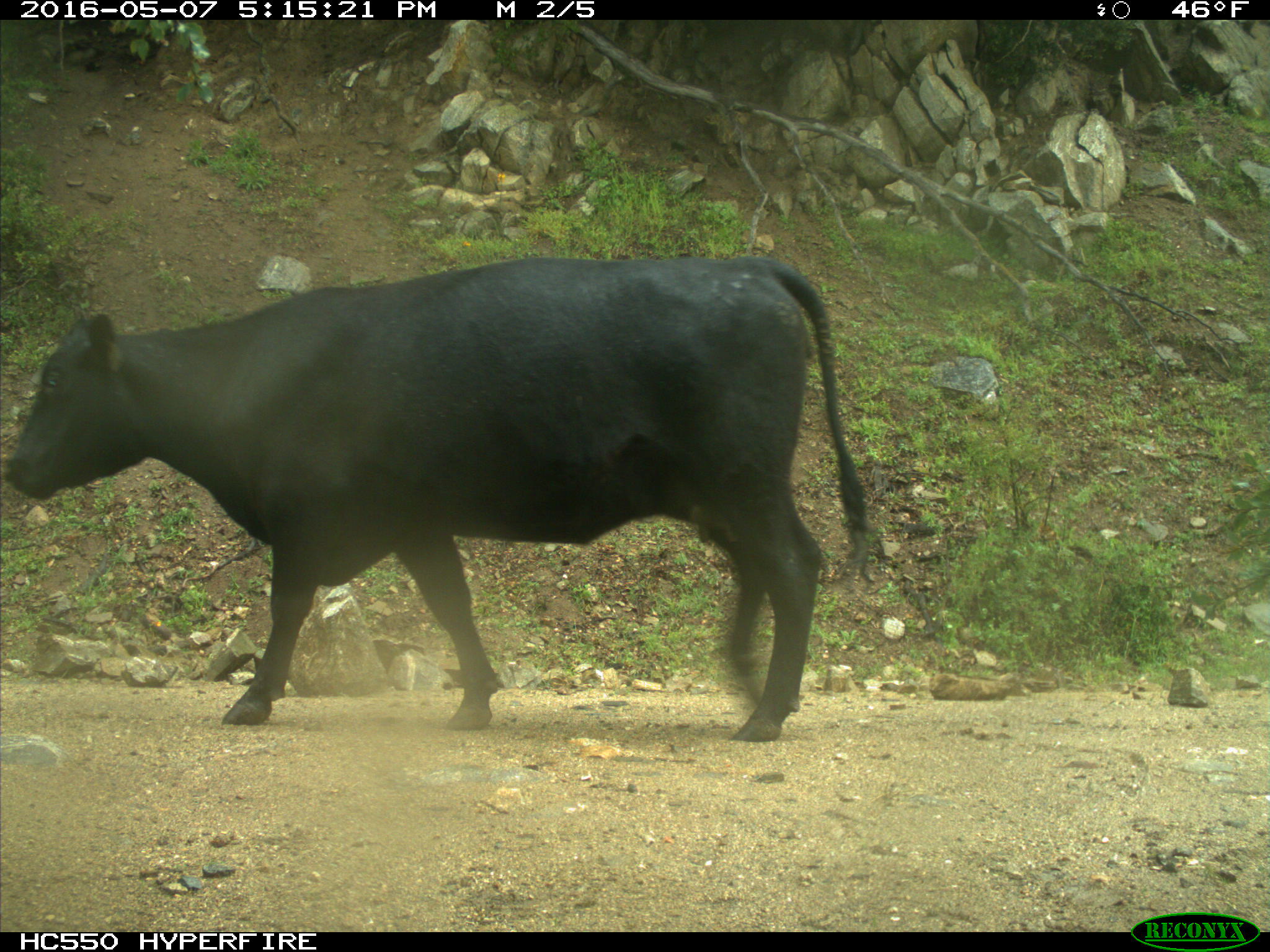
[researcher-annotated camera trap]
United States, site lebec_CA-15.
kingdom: Animalia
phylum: Chordata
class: Mammalia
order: Artiodactyla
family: Bovidae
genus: Bos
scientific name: Bos taurus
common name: domestic cow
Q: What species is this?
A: Bos taurus (domestic cow).